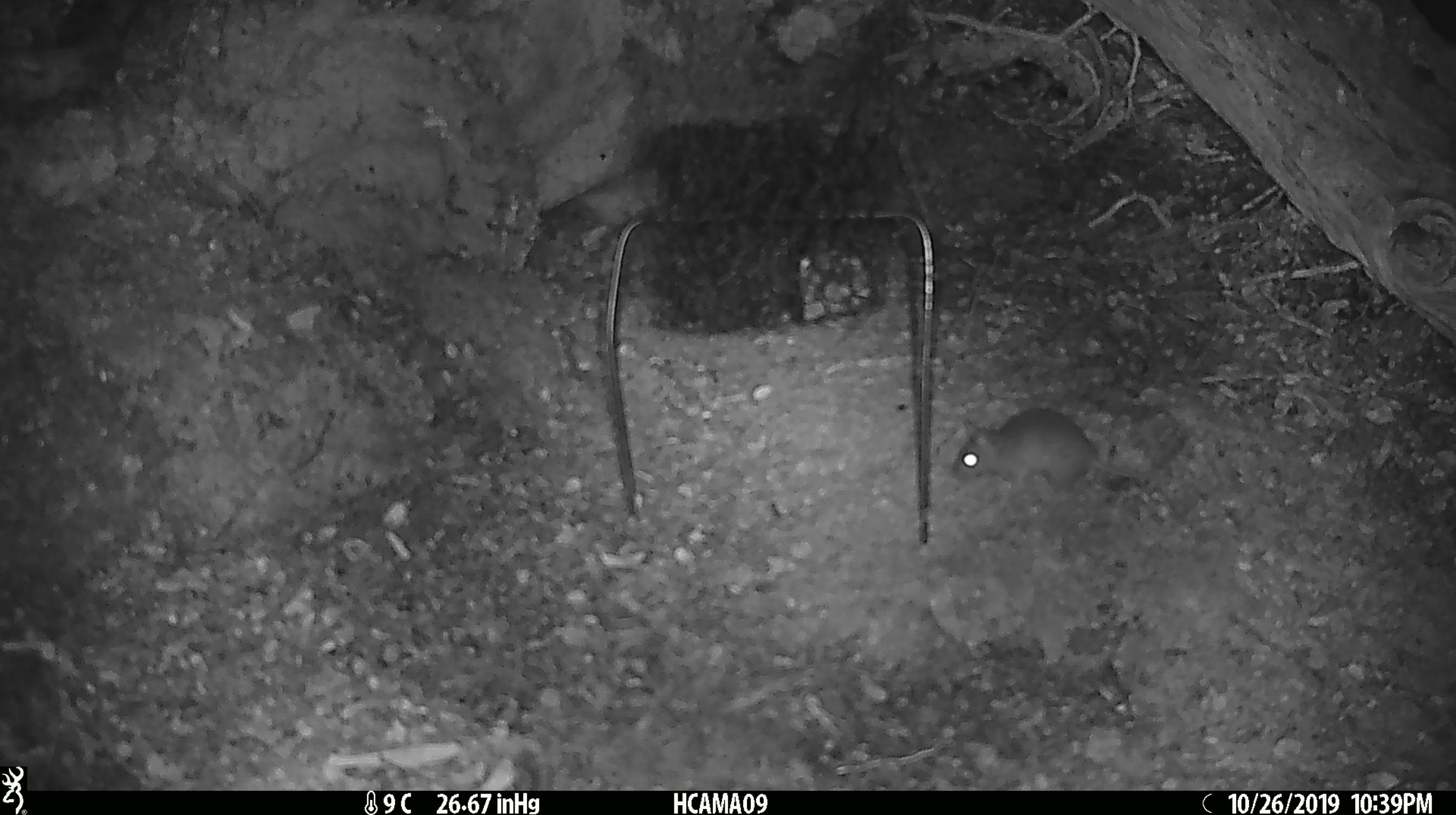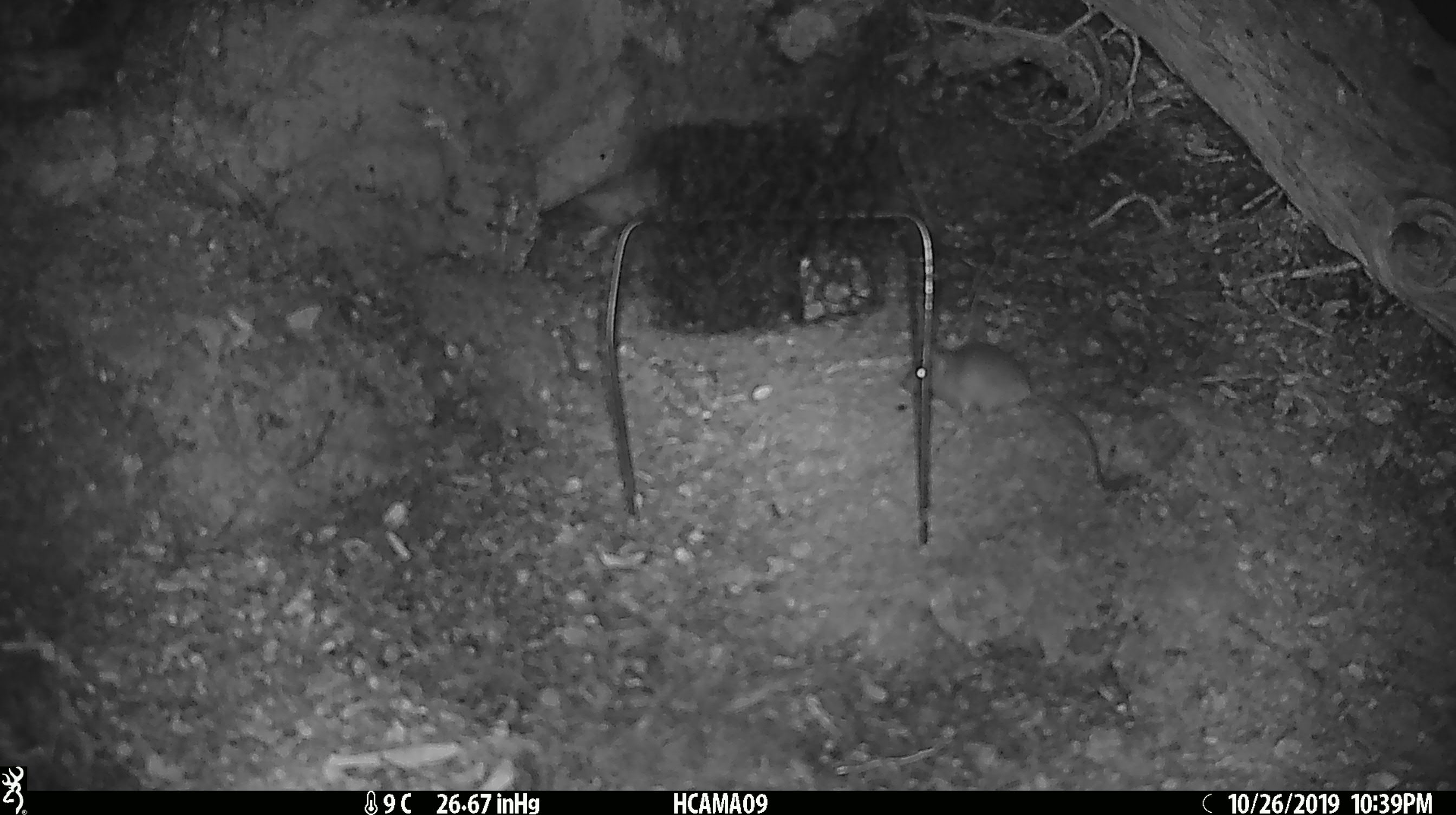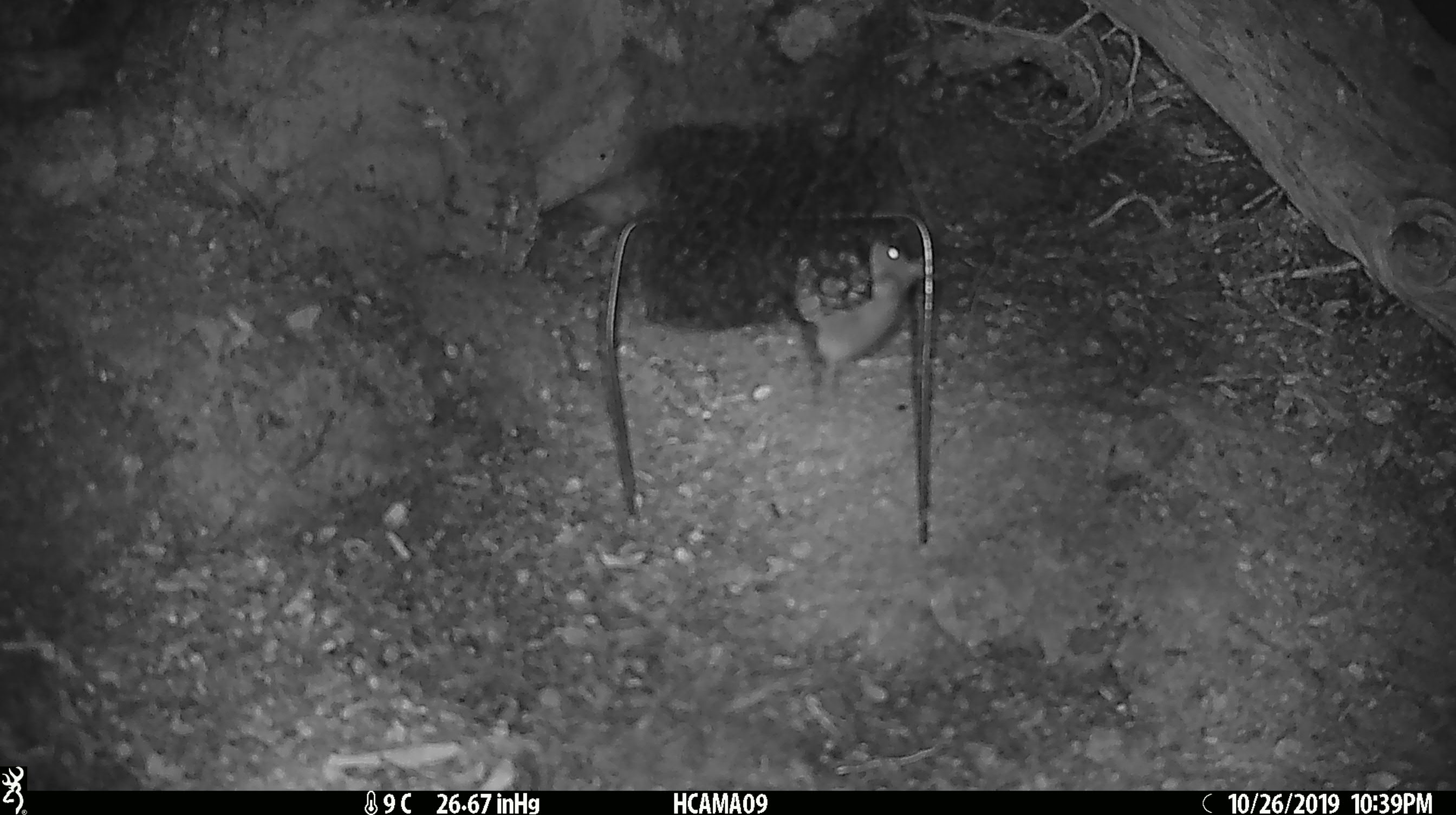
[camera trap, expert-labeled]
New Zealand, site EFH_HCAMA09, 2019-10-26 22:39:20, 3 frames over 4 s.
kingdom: Animalia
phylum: Chordata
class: Mammalia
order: Rodentia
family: Muridae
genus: Mus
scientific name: Mus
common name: mouse